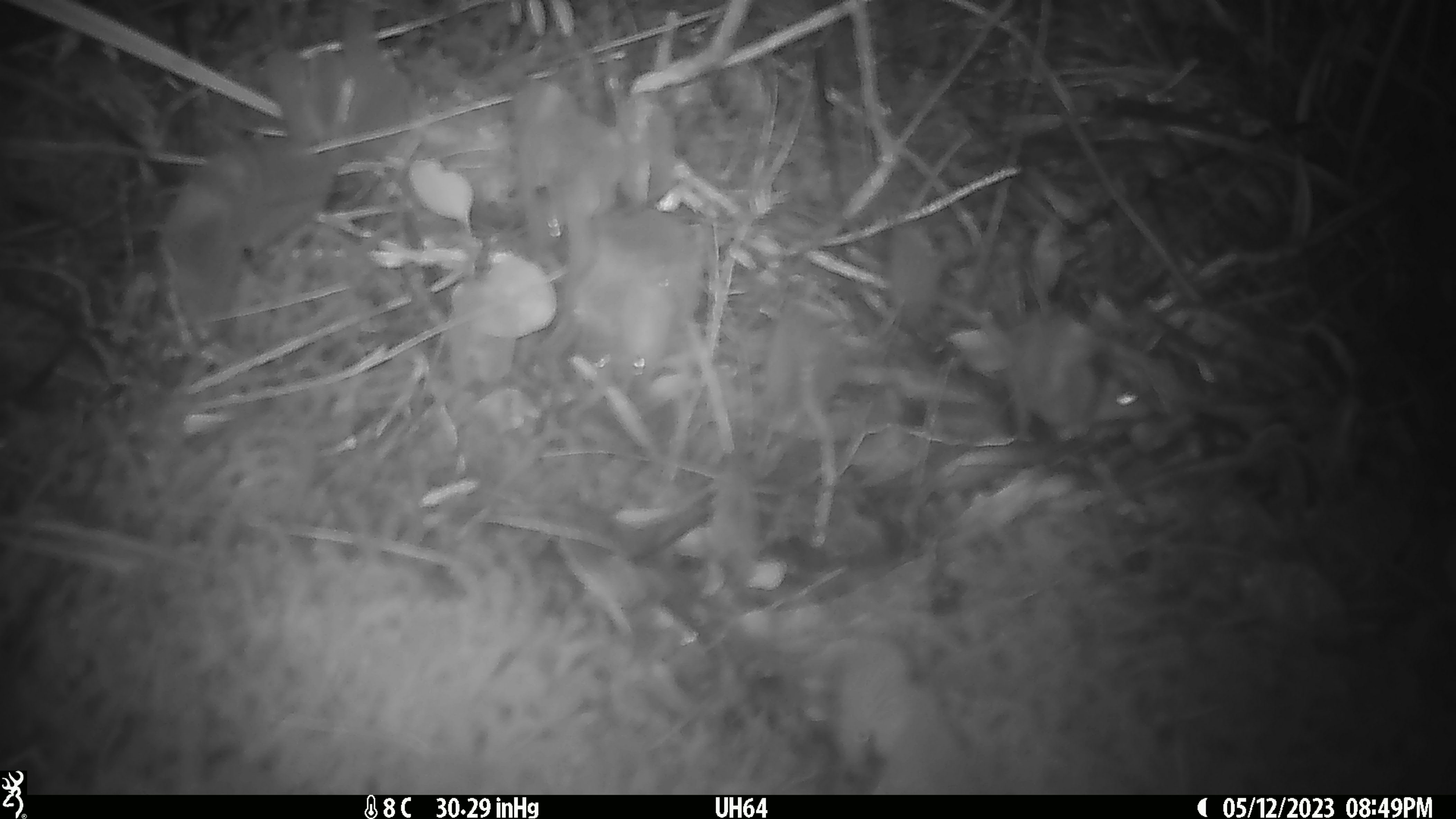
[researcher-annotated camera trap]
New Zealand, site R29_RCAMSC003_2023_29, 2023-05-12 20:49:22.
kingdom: Animalia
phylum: Chordata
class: Mammalia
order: Rodentia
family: Muridae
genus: Mus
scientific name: Mus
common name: mouse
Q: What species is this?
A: Mouse (Mus).